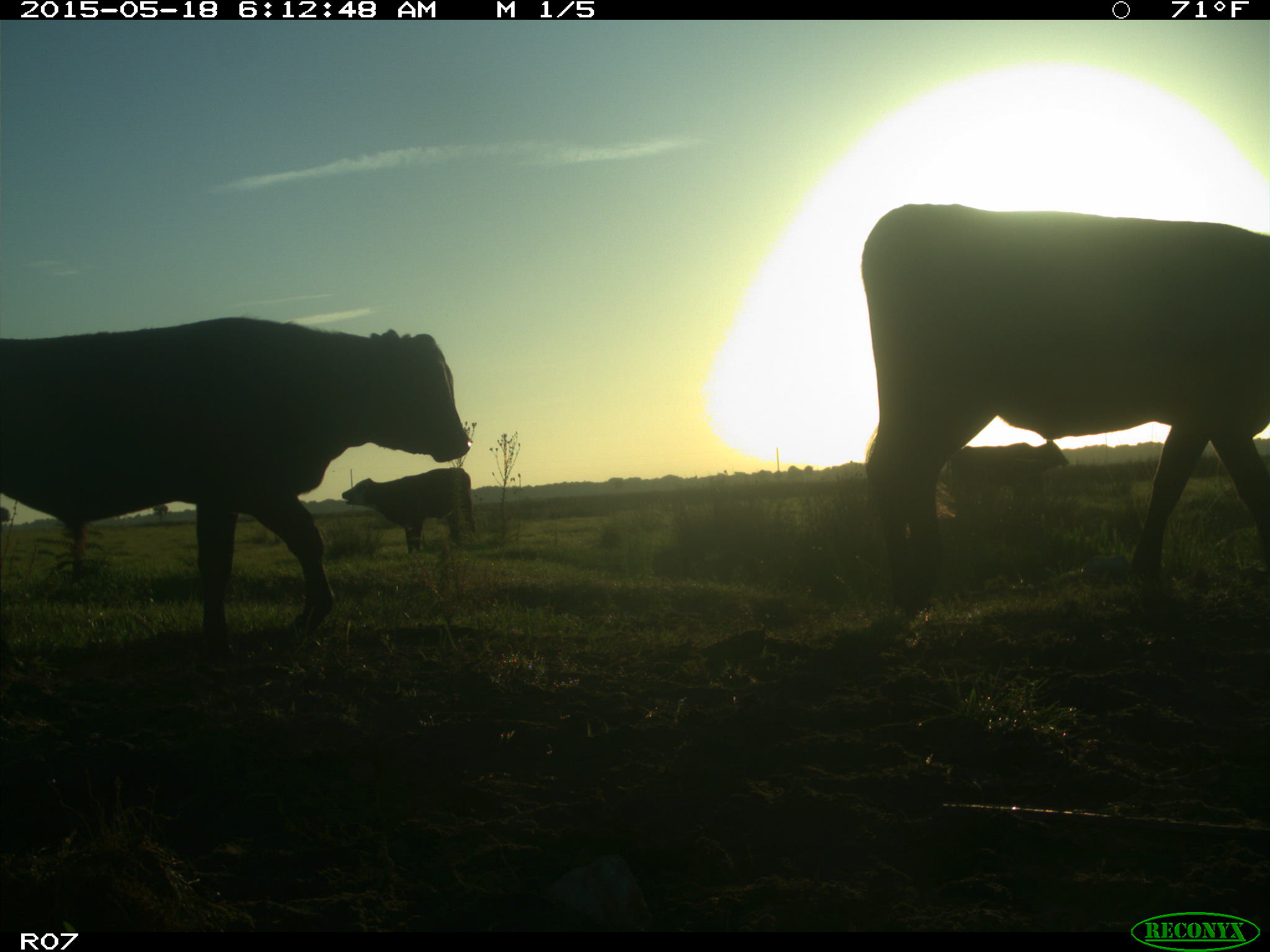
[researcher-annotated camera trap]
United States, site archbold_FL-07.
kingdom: Animalia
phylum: Chordata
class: Mammalia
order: Artiodactyla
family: Bovidae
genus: Bos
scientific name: Bos taurus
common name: domestic cow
Bos taurus (domestic cow).